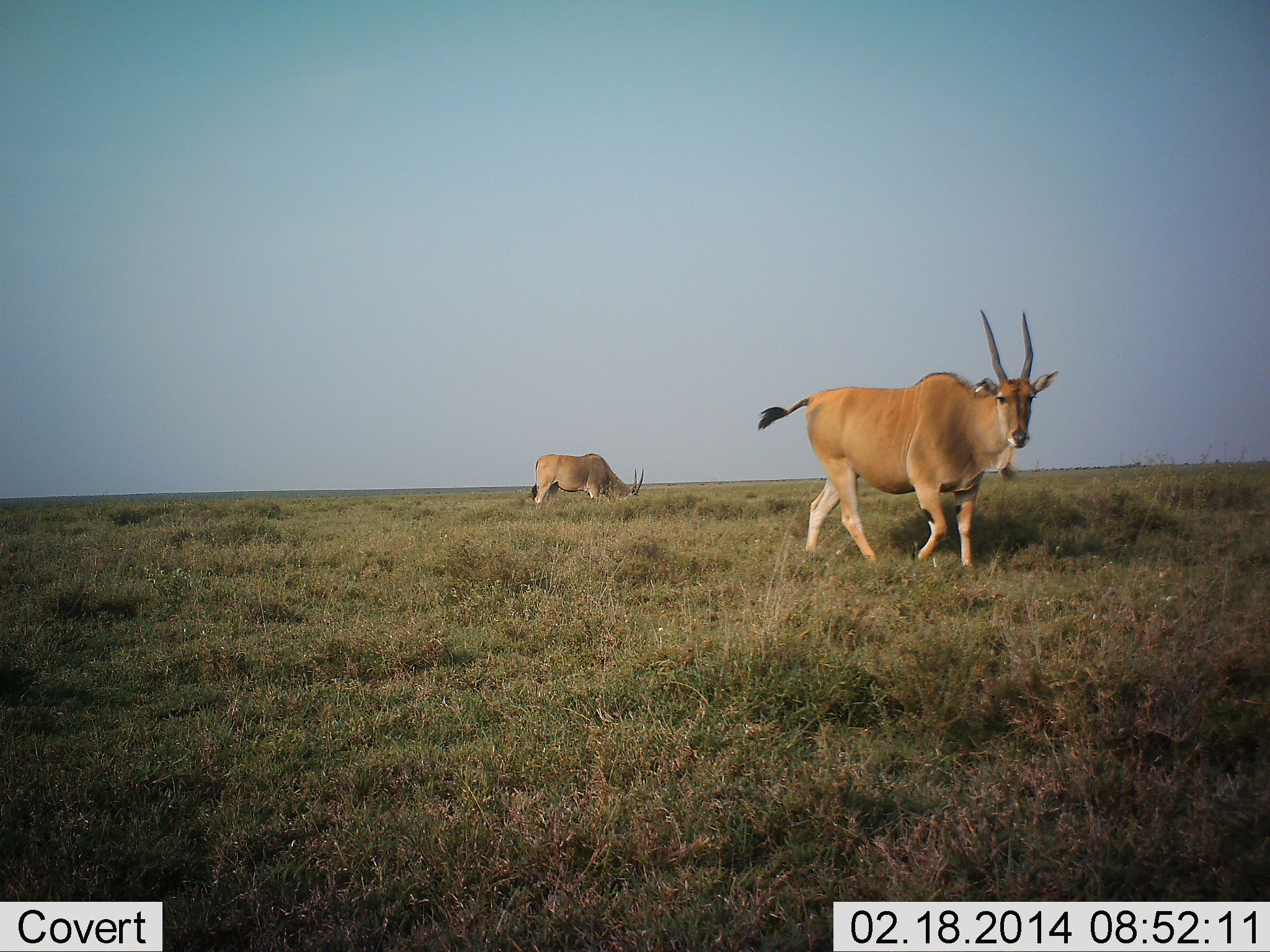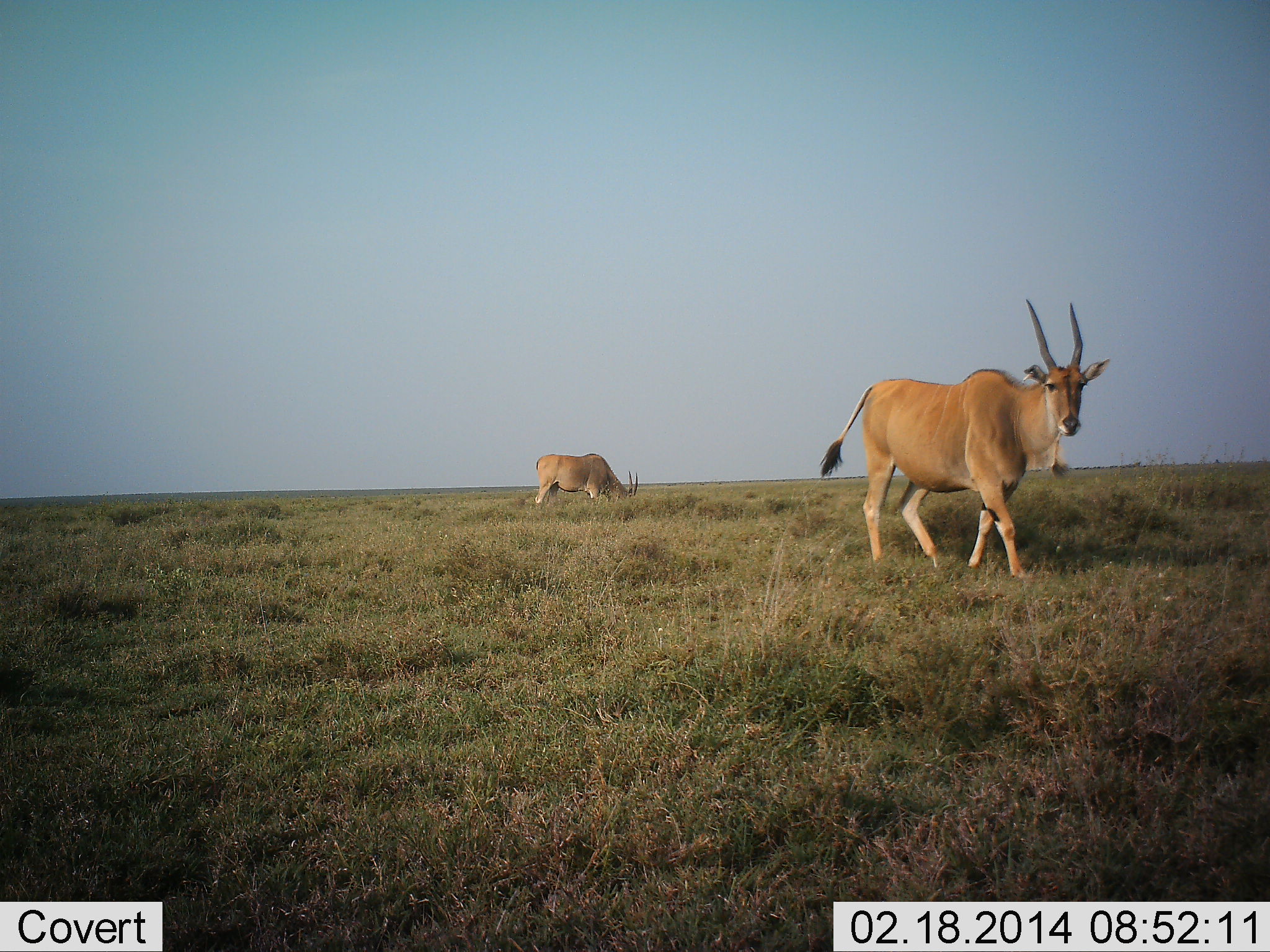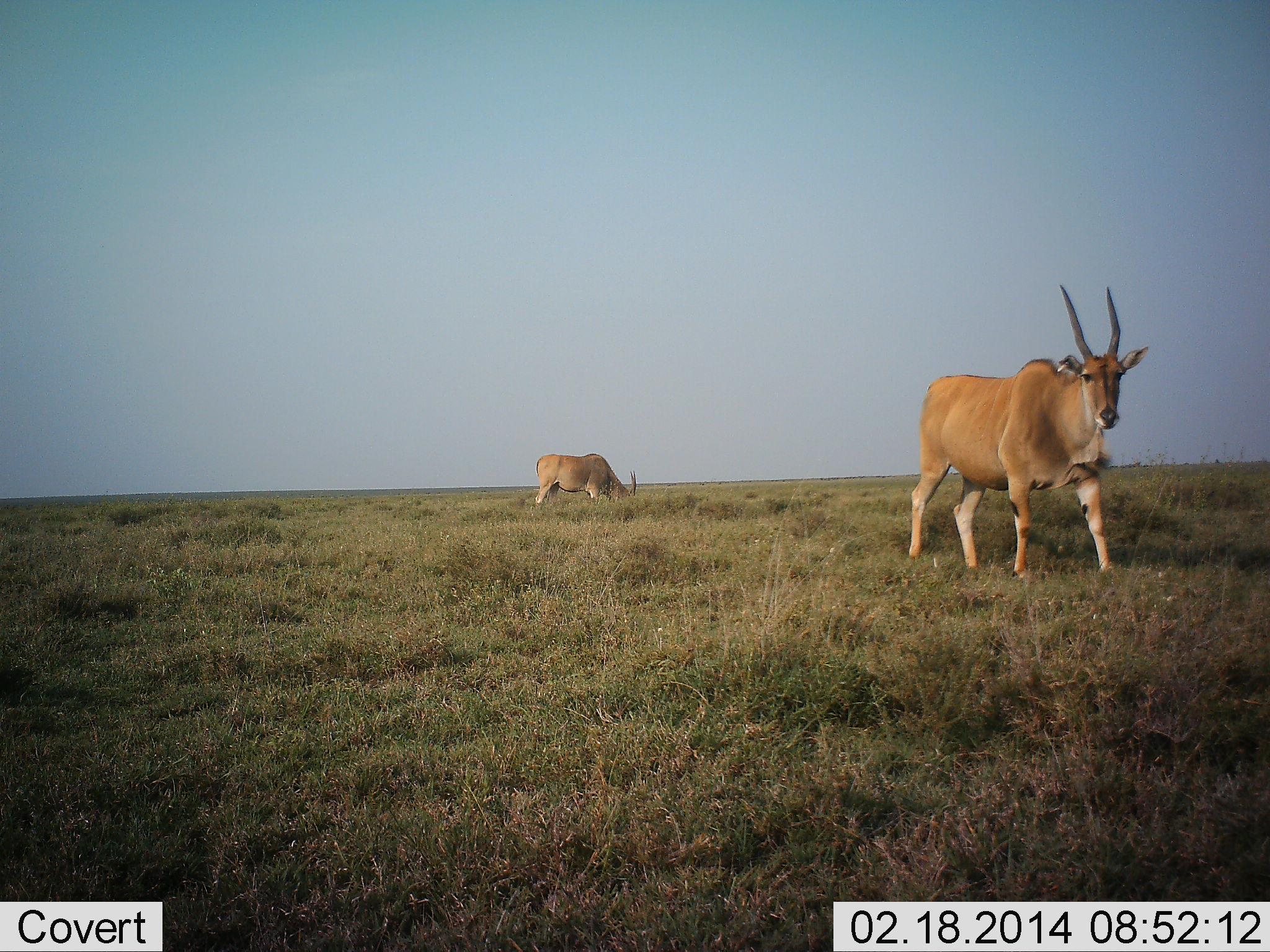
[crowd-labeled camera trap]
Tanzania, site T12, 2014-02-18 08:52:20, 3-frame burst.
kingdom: Animalia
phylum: Chordata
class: Mammalia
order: Artiodactyla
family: Bovidae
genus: Tragelaphus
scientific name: Tragelaphus oryx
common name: eland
Eland (Tragelaphus oryx), count 2. Behavior (volunteer vote fractions): standing 10%, resting 0%, moving 80%, interacting 0%. Young present (vote fraction): 0%. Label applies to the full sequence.